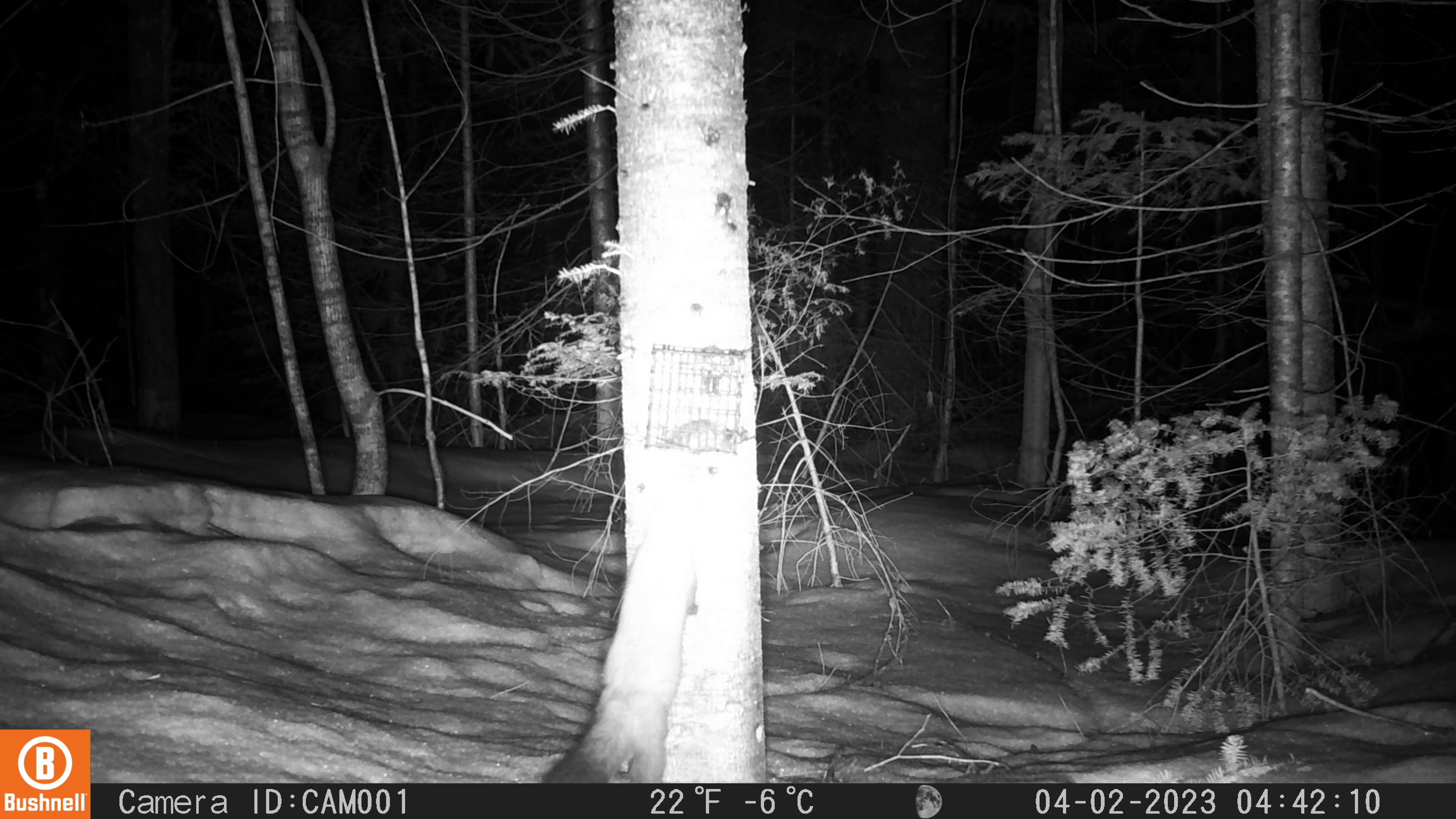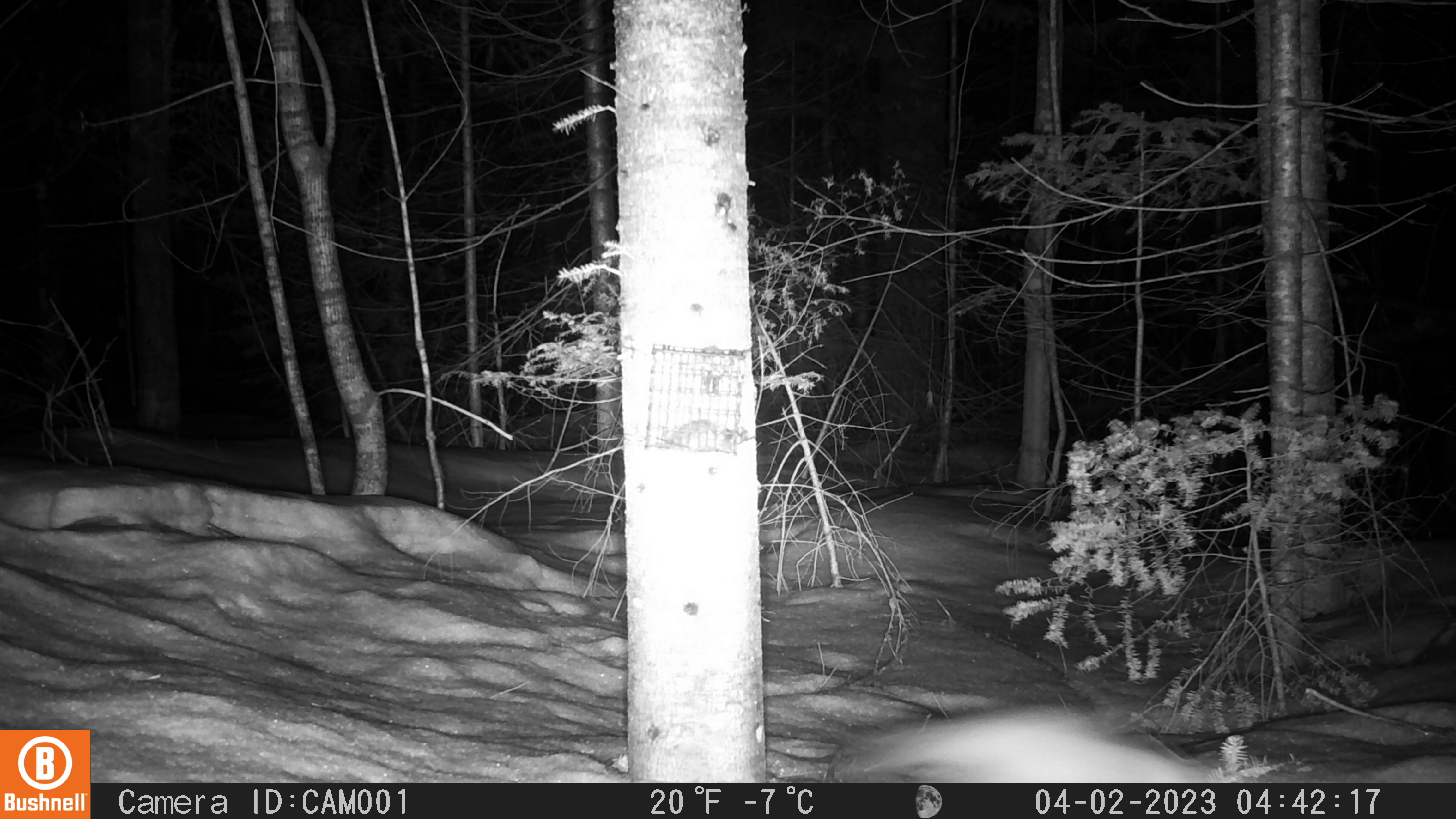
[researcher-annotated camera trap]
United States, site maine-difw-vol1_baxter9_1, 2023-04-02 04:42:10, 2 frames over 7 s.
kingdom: Animalia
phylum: Chordata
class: Mammalia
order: Carnivora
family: Mustelidae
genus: Martes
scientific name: Martes americana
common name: american marten